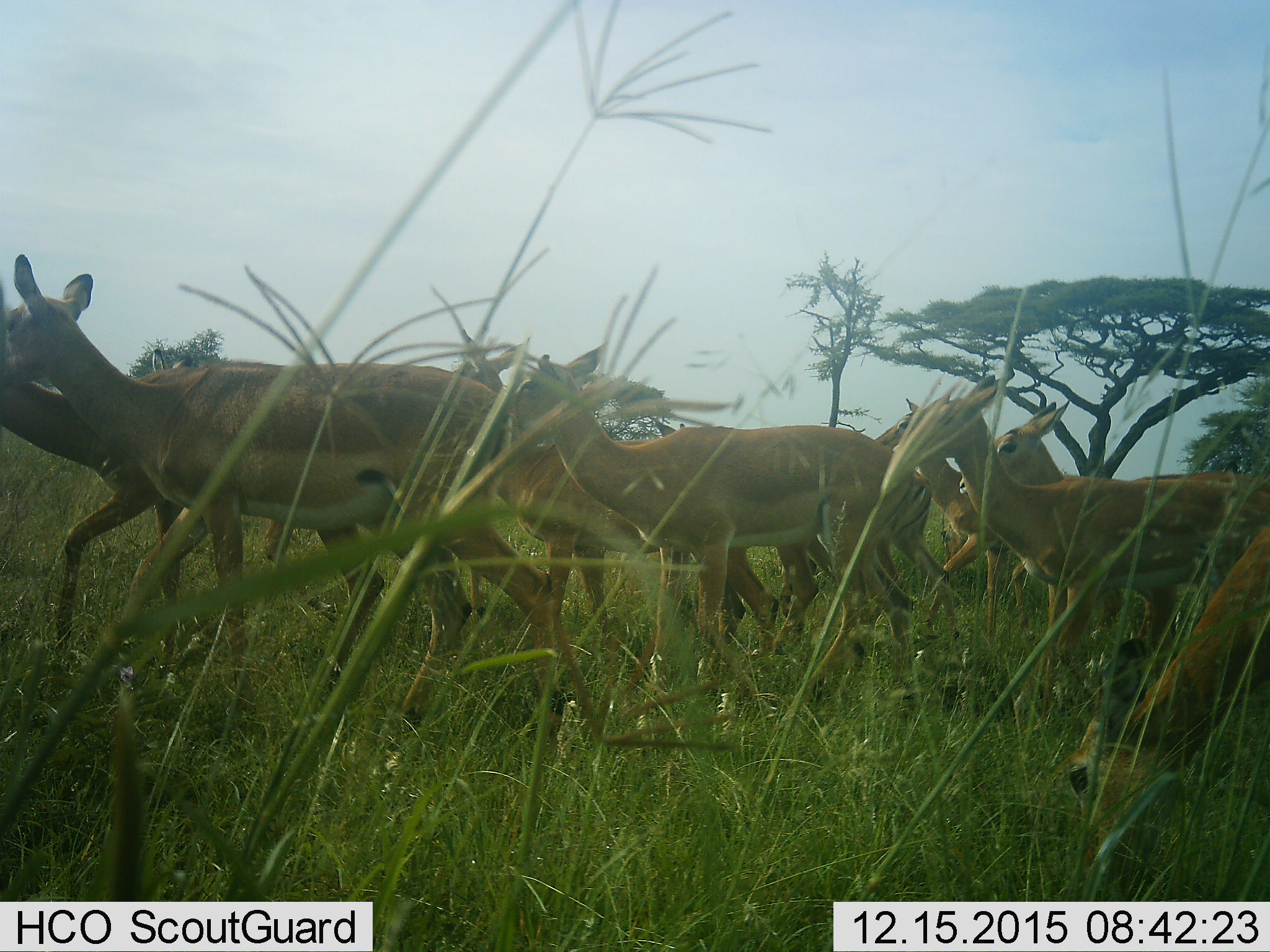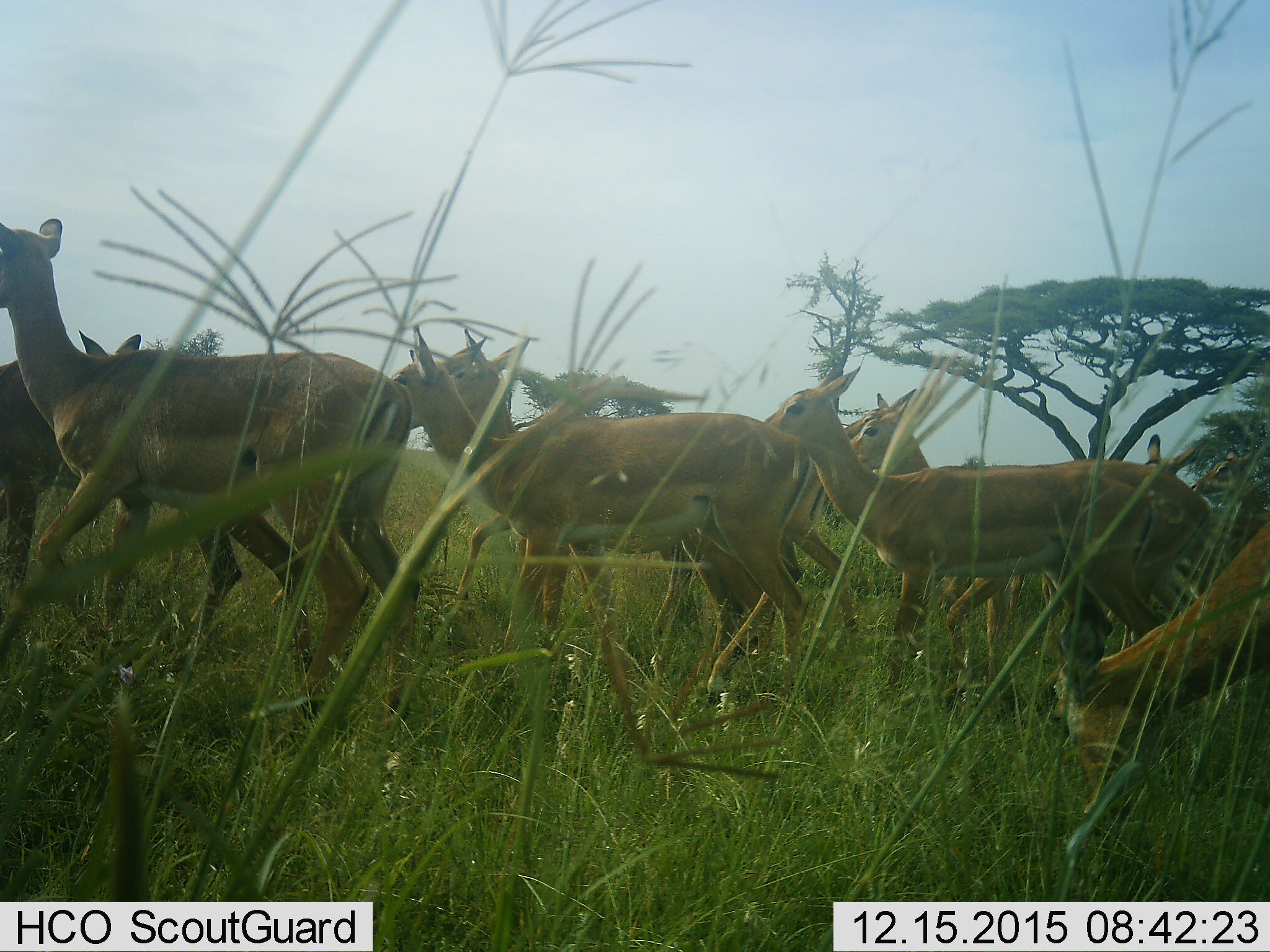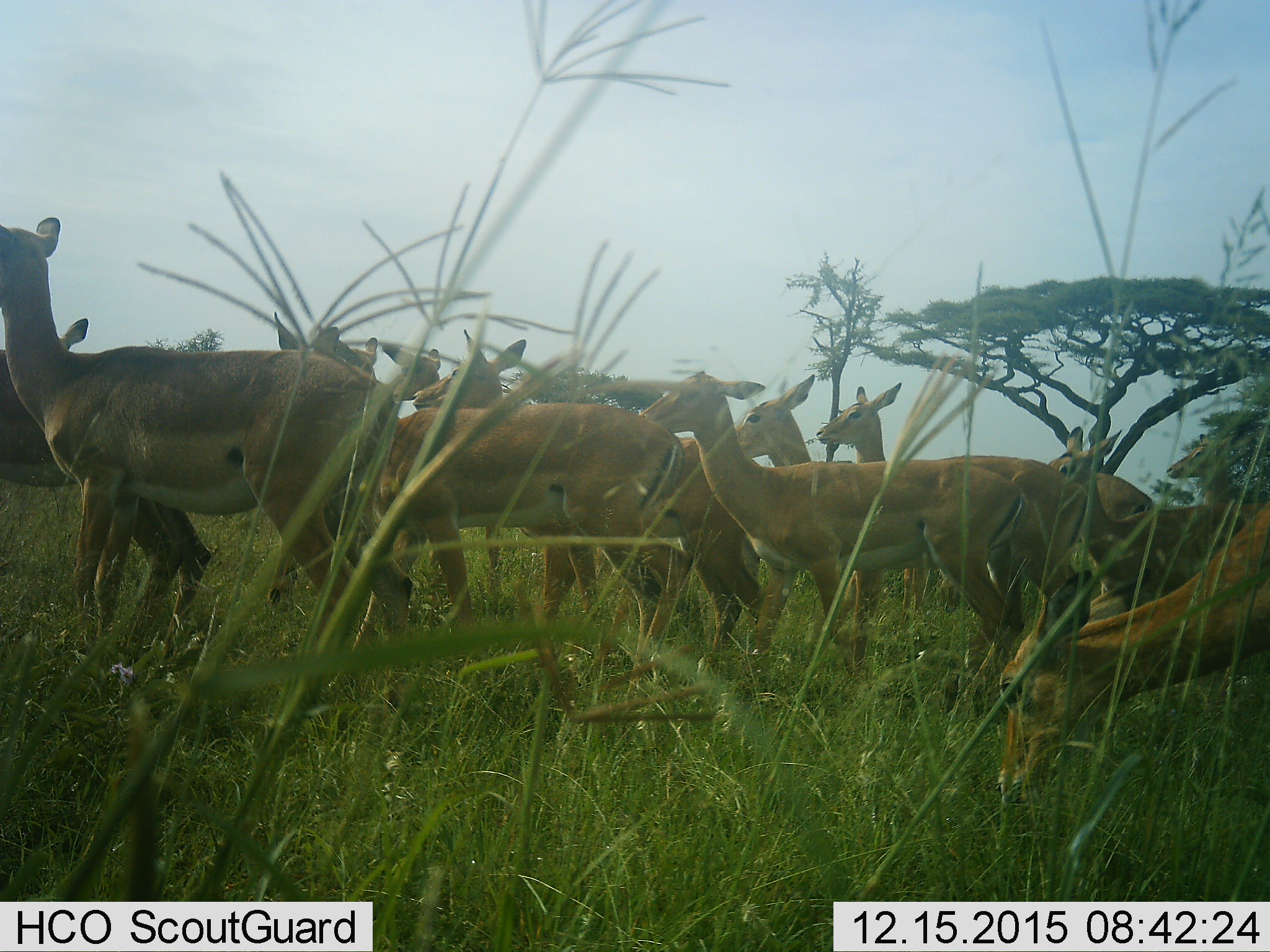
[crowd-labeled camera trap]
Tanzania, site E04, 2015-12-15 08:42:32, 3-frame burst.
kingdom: Animalia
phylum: Chordata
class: Mammalia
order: Artiodactyla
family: Bovidae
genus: Aepyceros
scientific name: Aepyceros melampus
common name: impala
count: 11-50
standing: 11%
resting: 0%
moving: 100%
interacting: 0%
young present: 0%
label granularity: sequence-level